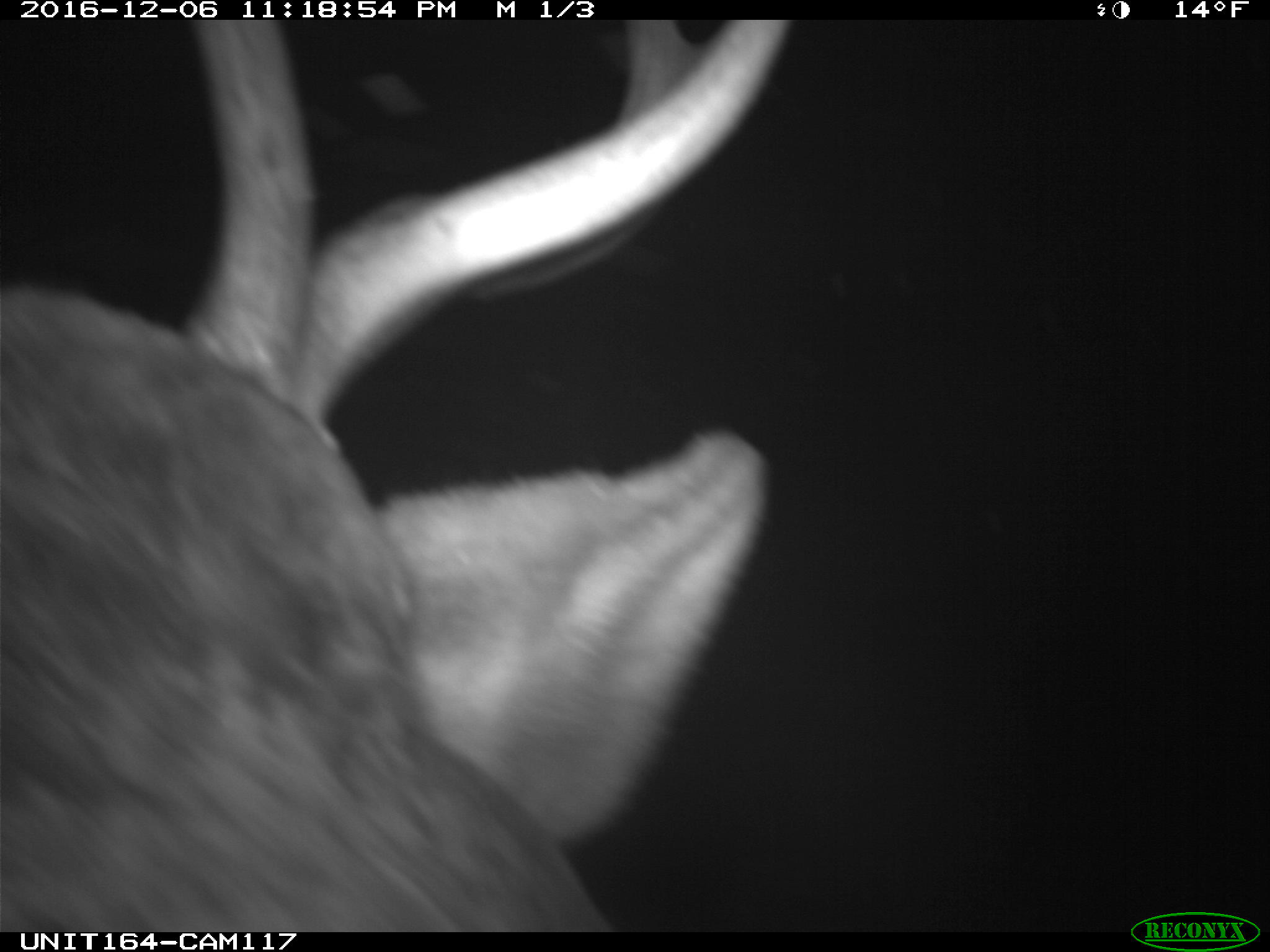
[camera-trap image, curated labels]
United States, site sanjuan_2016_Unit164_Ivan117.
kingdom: Animalia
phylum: Chordata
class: Mammalia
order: Artiodactyla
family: Cervidae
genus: Cervus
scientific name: Cervus elaphus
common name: red deer